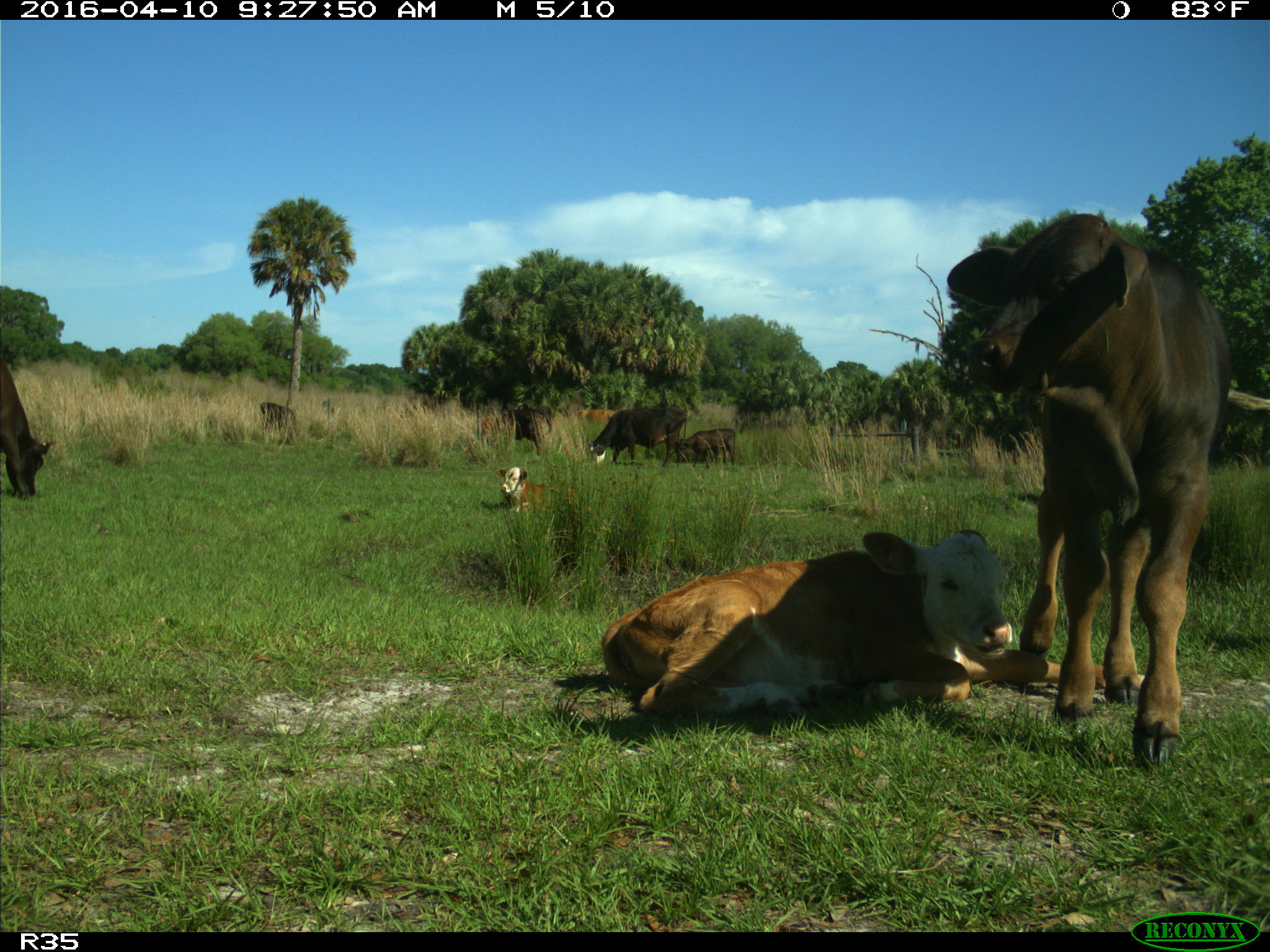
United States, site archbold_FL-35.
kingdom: Animalia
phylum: Chordata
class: Mammalia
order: Artiodactyla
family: Bovidae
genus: Bos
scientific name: Bos taurus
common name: domestic cow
Bos taurus (domestic cow).